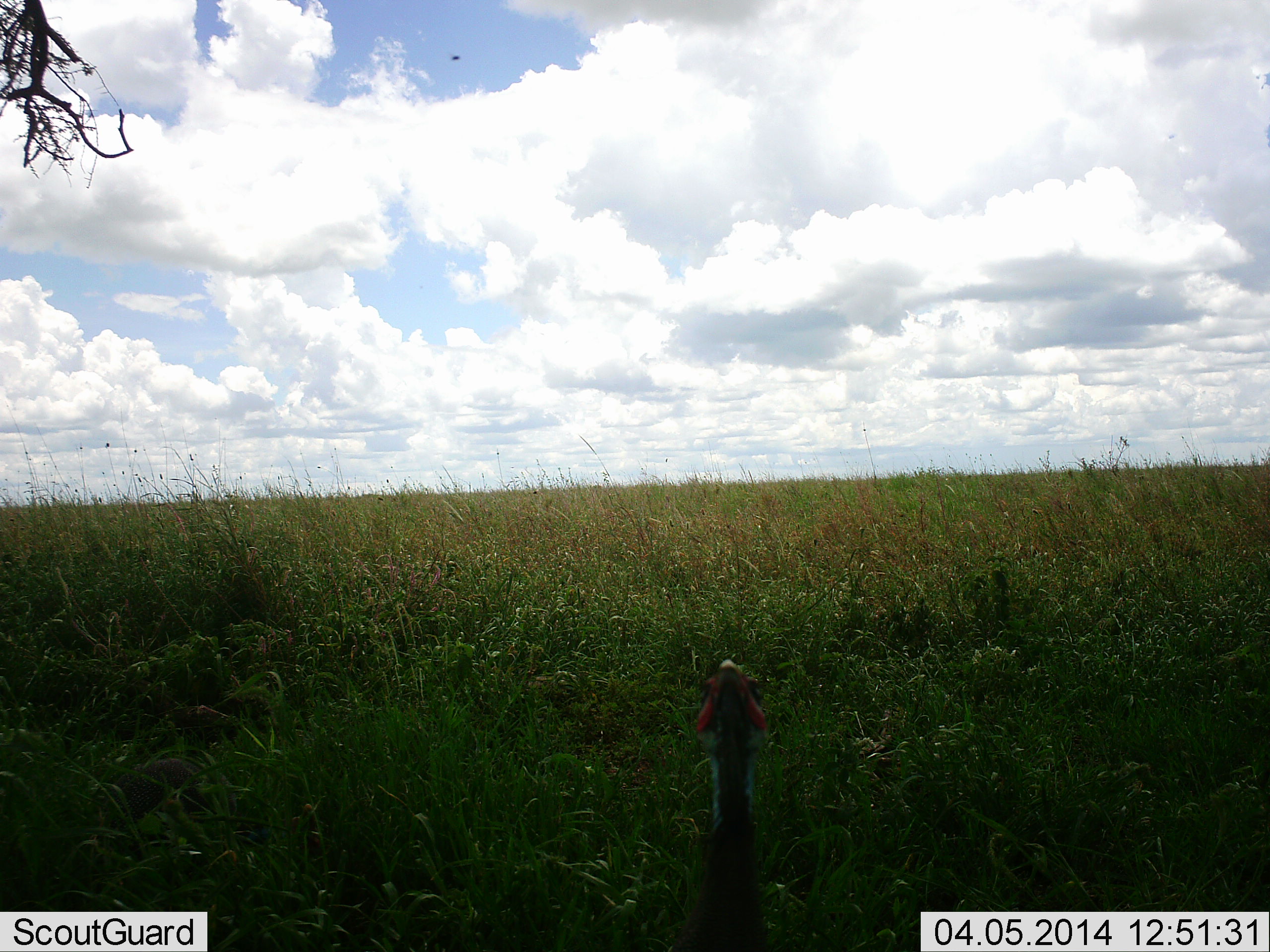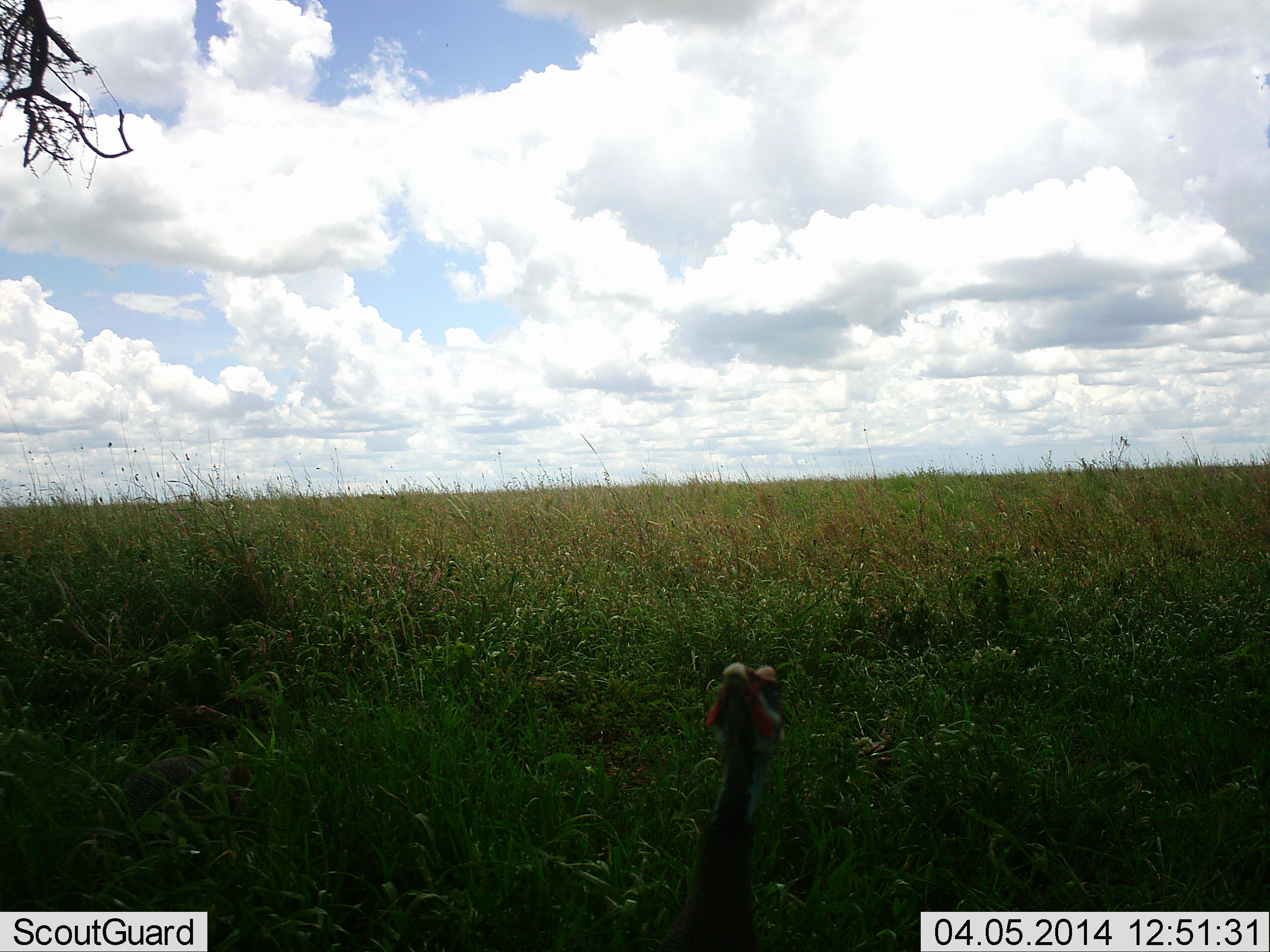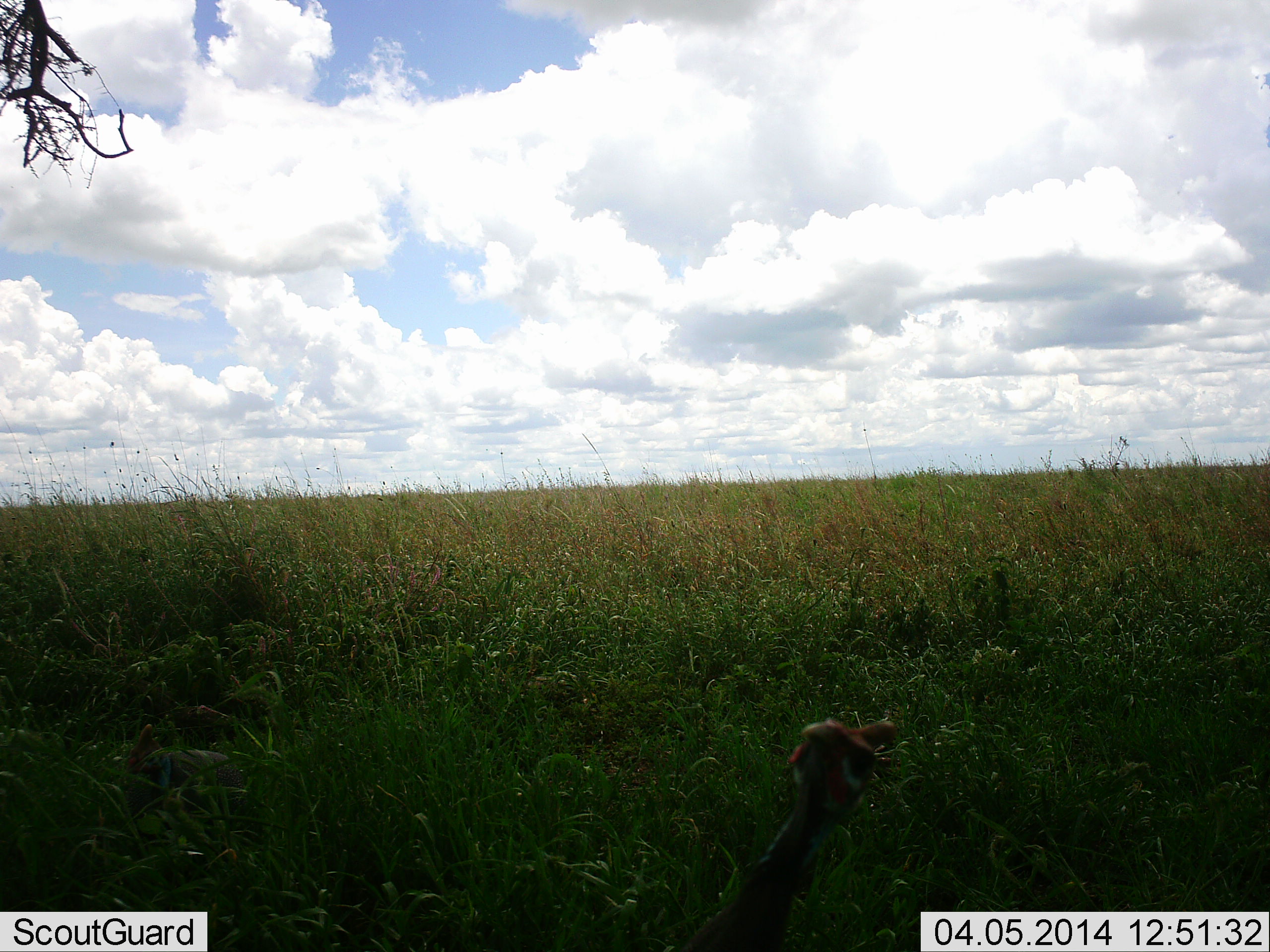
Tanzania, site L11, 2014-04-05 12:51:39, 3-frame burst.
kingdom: Animalia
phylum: Chordata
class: Aves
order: Galliformes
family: Numididae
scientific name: Numididae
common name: guinea fowl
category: guineafowl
Guineafowl (guinea fowl) (Numididae), count 1. Behavior (volunteer vote fractions): standing 75%, resting 8%, moving 17%, interacting 17%. Young present (vote fraction): 0%. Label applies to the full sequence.